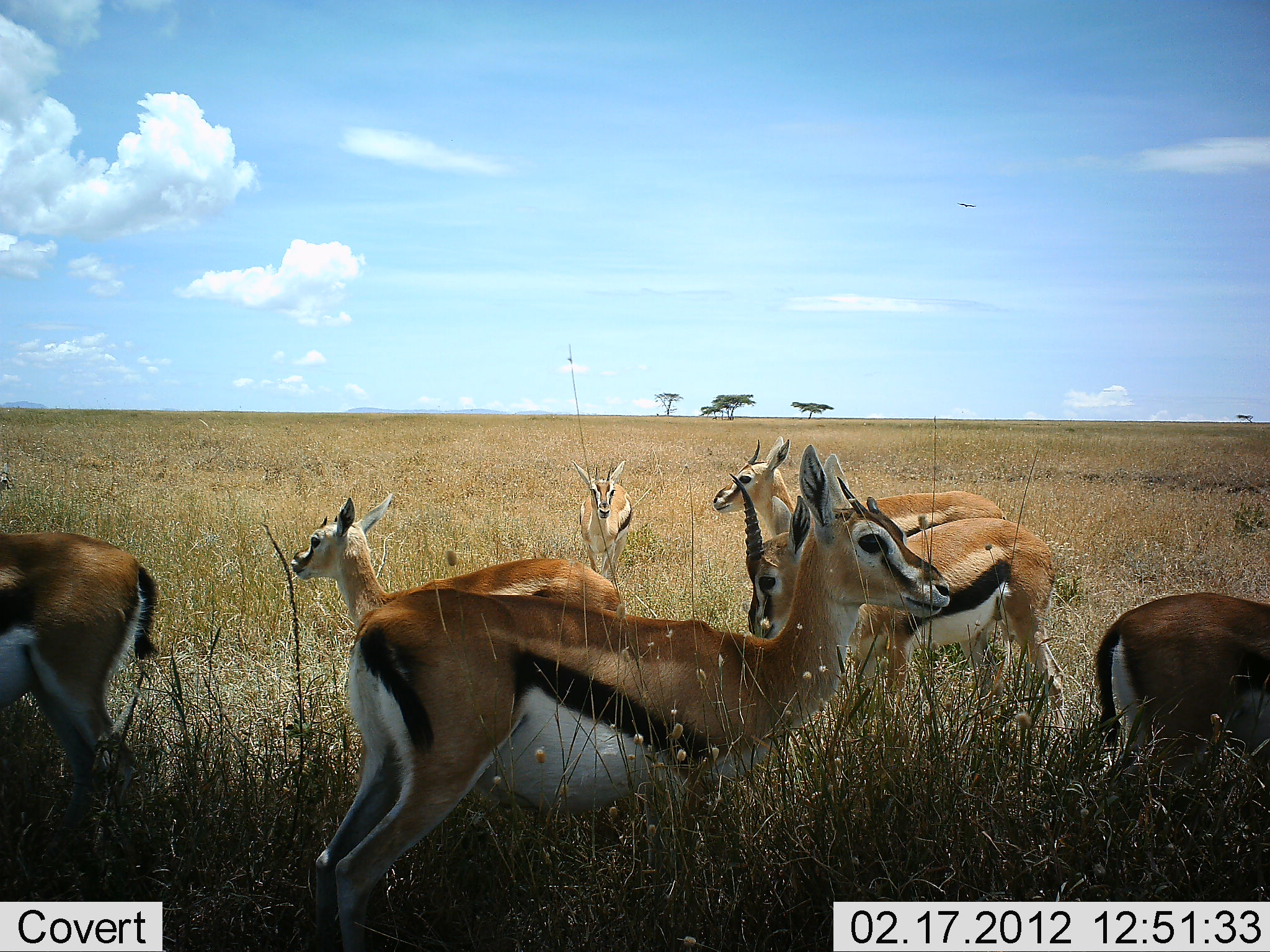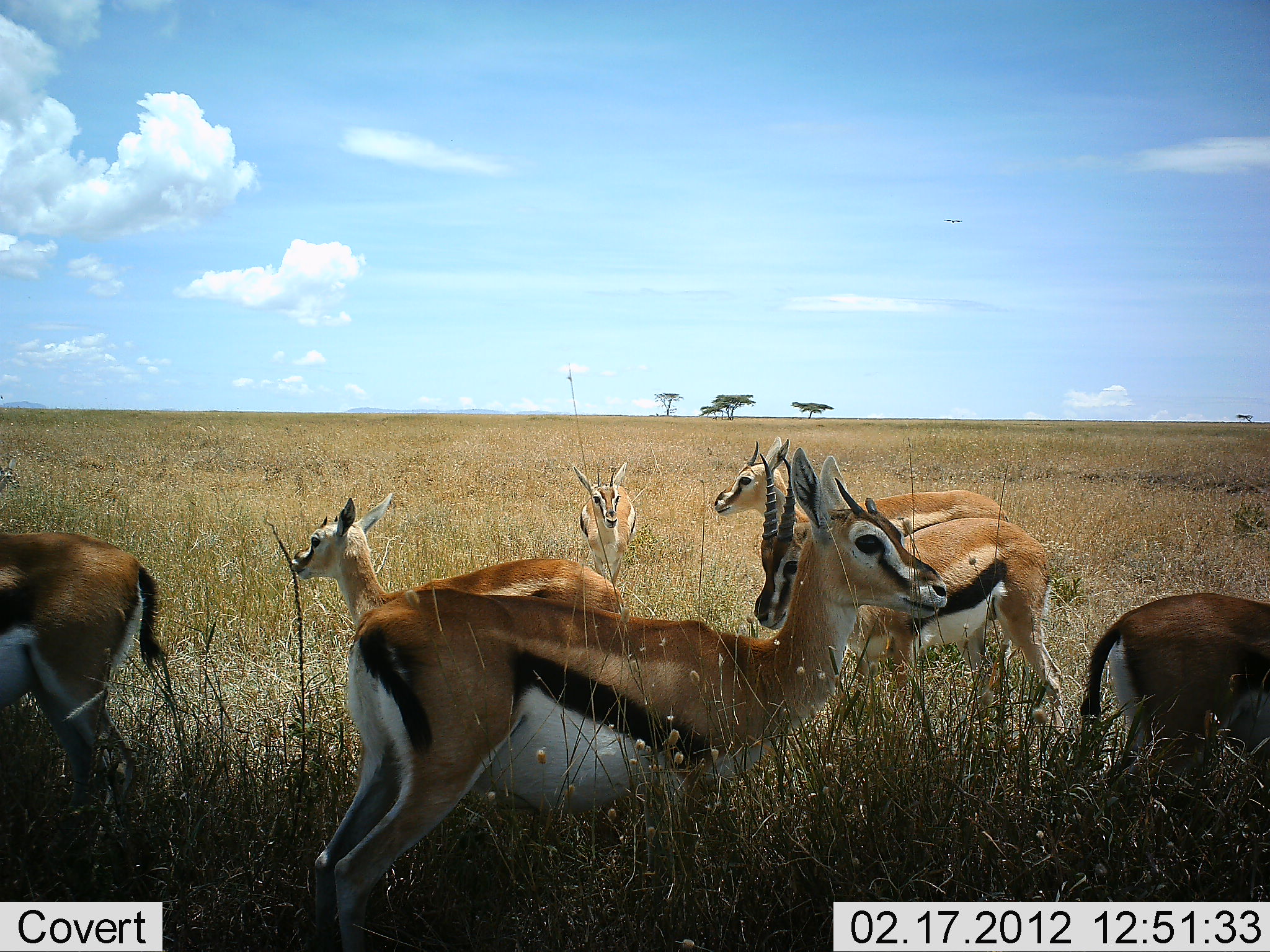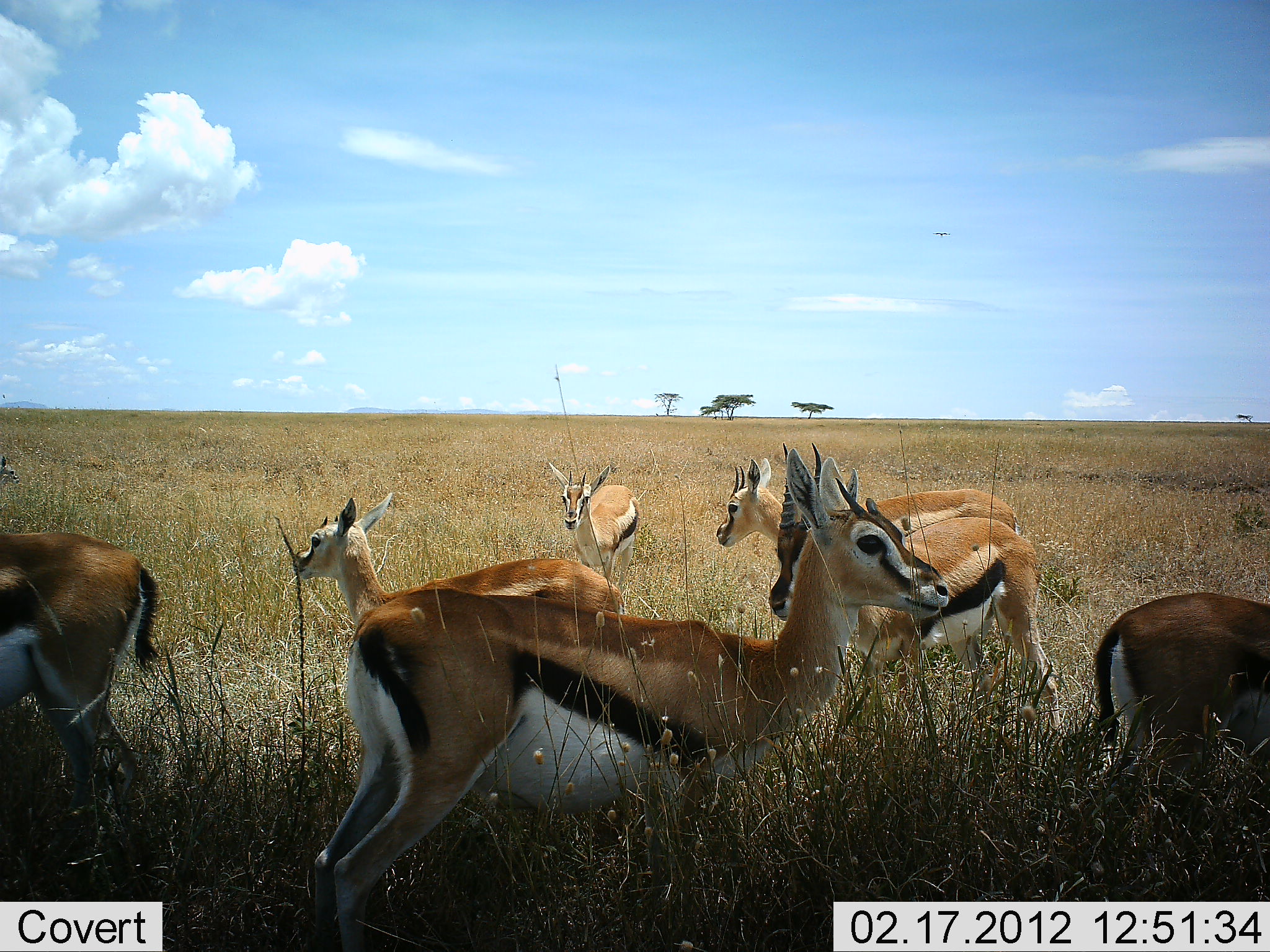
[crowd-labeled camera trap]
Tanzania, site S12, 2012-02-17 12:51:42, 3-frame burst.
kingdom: Animalia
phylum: Chordata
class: Mammalia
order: Artiodactyla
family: Bovidae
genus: Eudorcas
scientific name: Eudorcas thomsonii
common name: thomson's gazelle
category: gazellethomsons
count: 7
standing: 96%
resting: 4%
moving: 12%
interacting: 8%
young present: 17%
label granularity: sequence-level